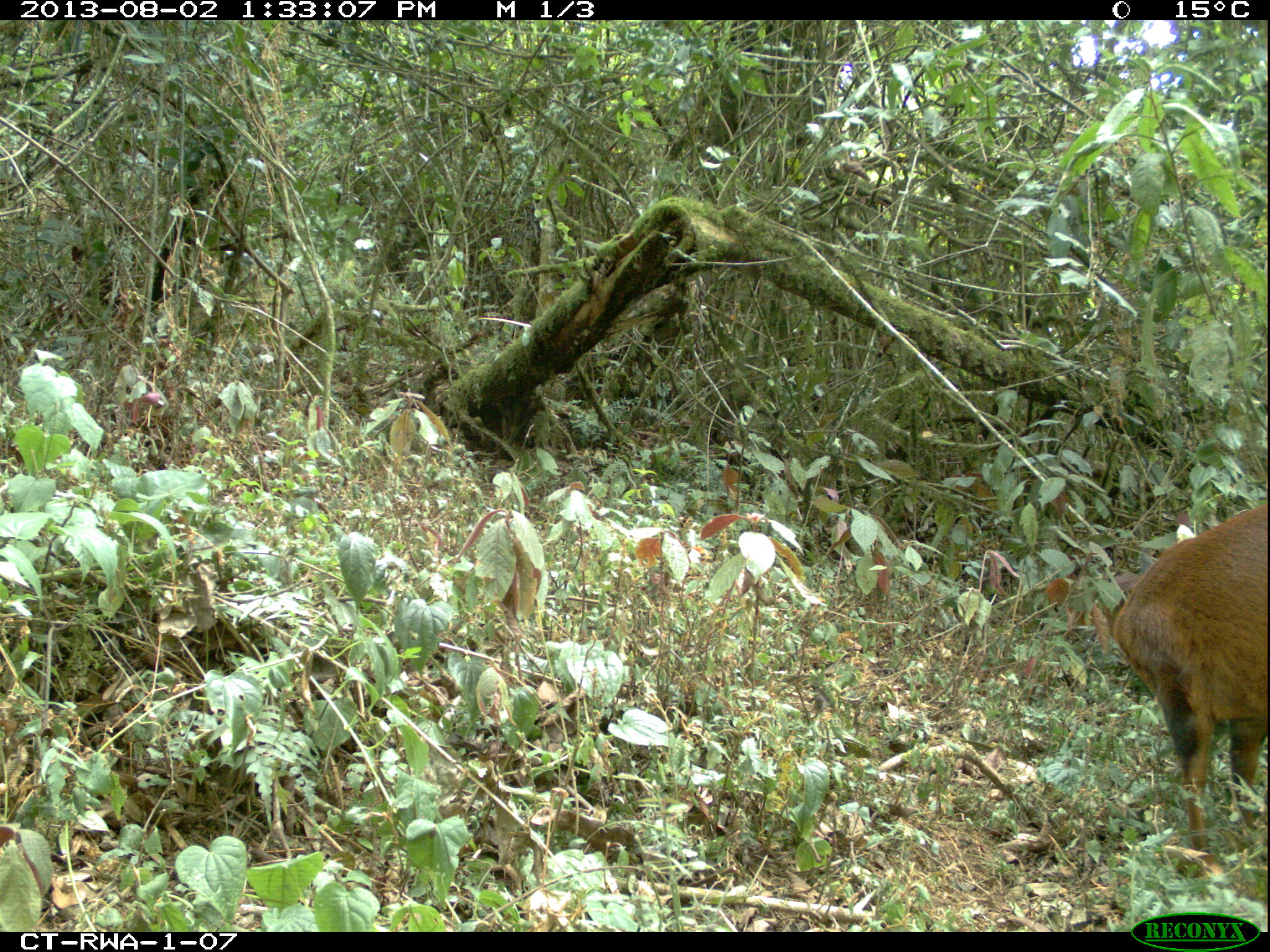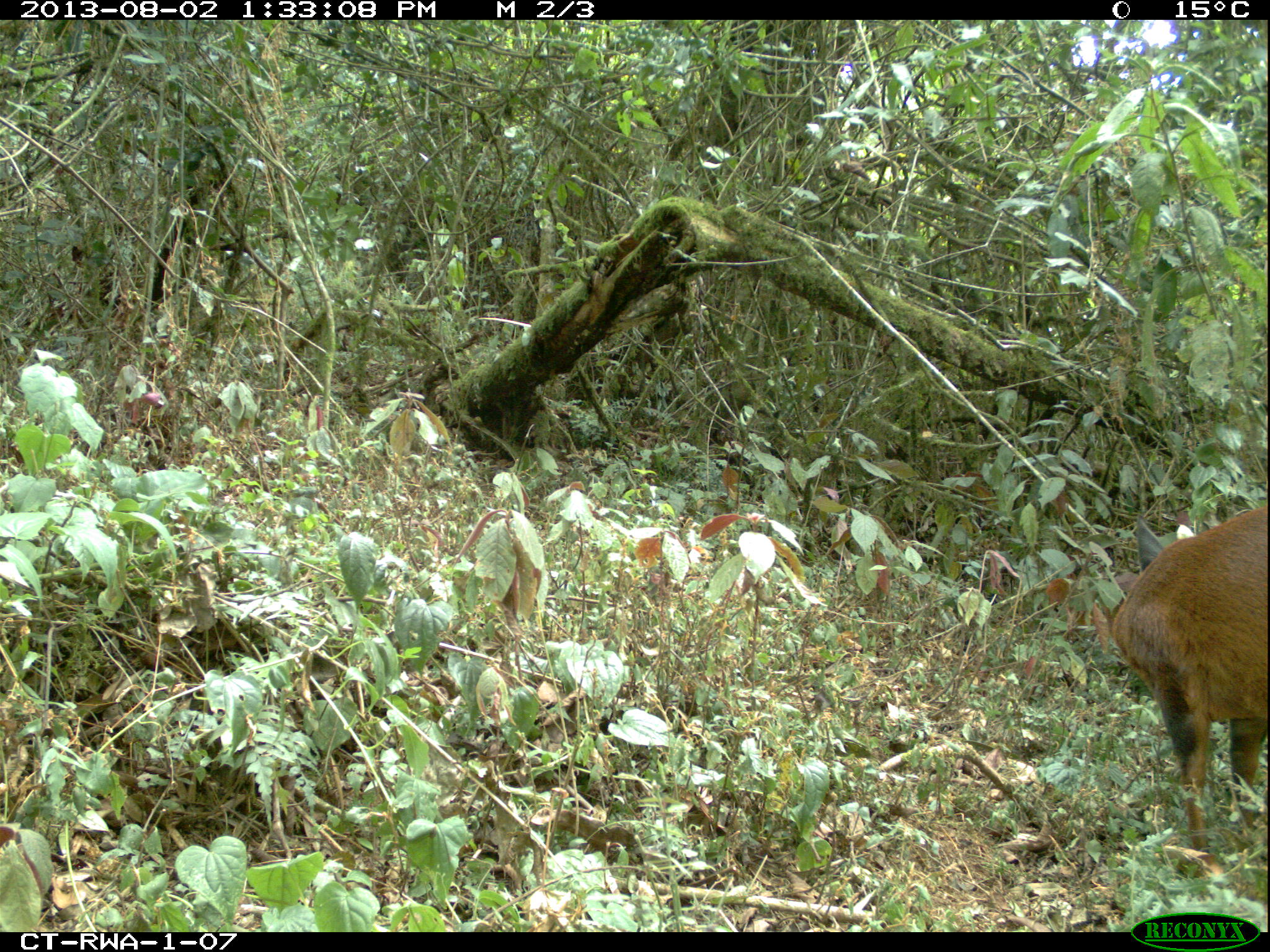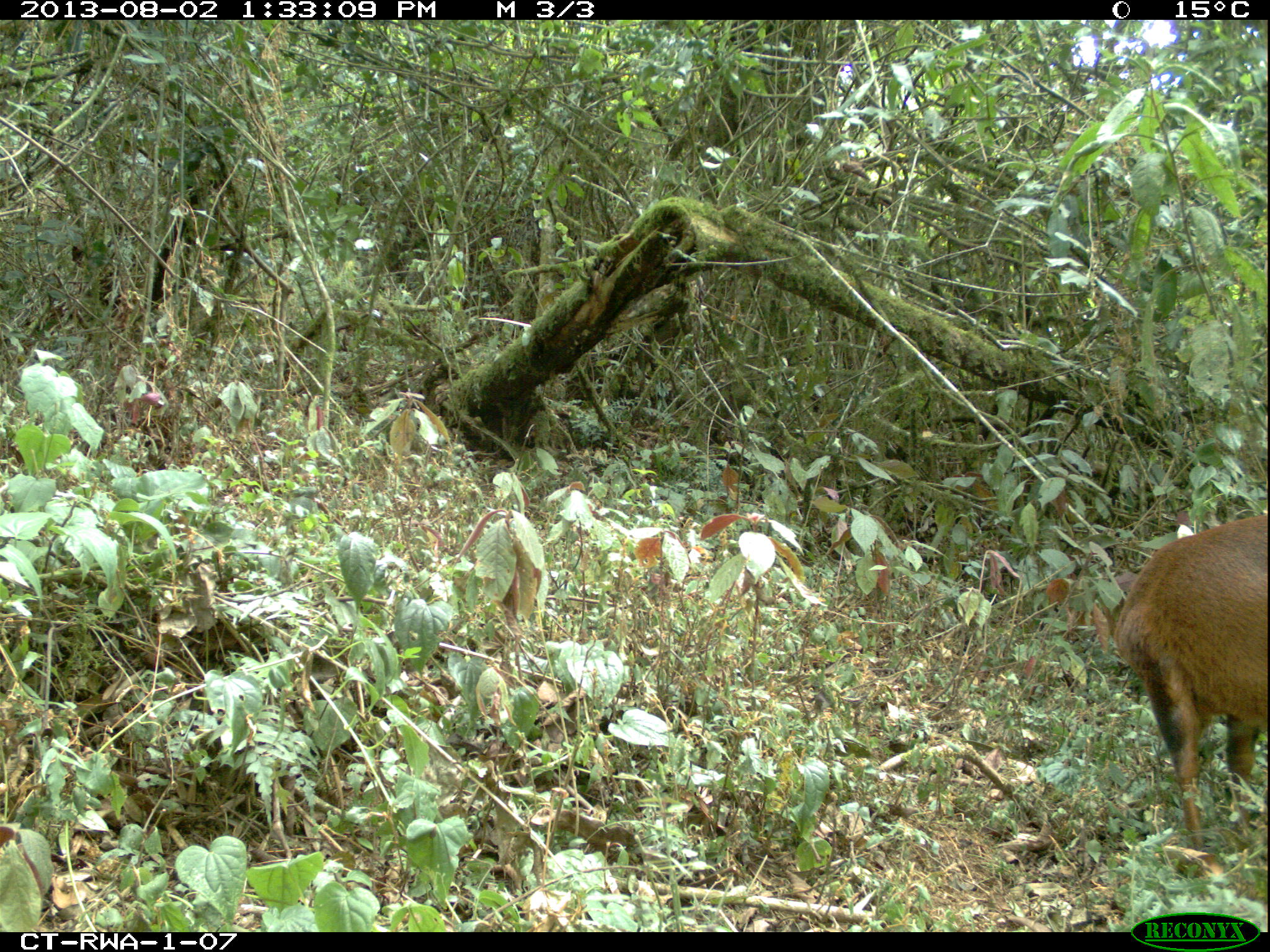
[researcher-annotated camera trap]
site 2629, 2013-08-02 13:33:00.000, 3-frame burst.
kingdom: Animalia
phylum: Chordata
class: Mammalia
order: Artiodactyla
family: Bovidae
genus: Cephalophus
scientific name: Cephalophus nigrifrons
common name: black-fronted duiker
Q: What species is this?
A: Cephalophus nigrifrons (black-fronted duiker).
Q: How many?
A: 1.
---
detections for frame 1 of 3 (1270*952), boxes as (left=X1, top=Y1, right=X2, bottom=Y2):
cephalophus nigrifrons: (left=1108, top=503, right=1267, bottom=853)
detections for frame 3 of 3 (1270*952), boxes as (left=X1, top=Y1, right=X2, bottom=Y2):
cephalophus nigrifrons: (left=1110, top=514, right=1267, bottom=851)